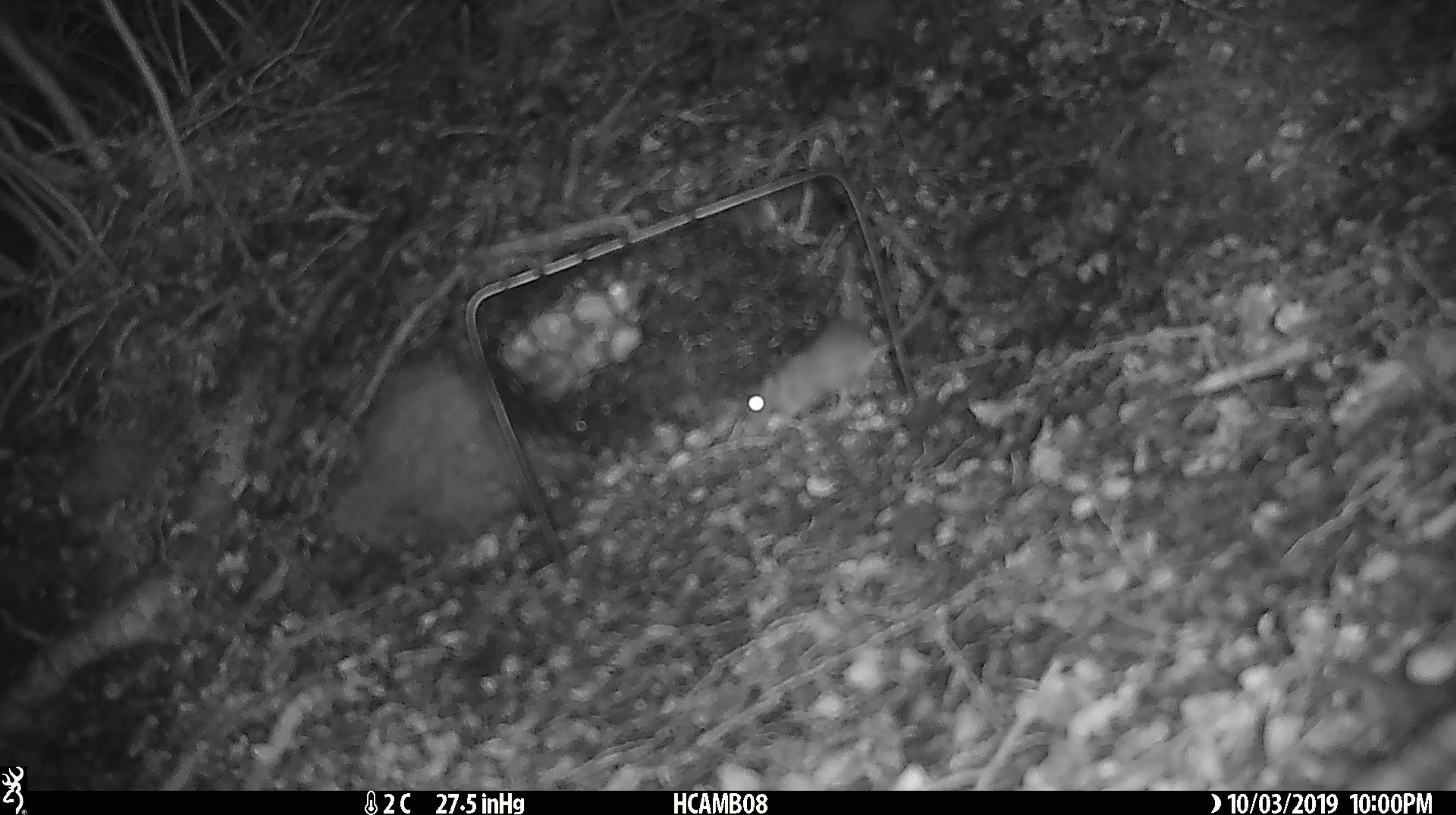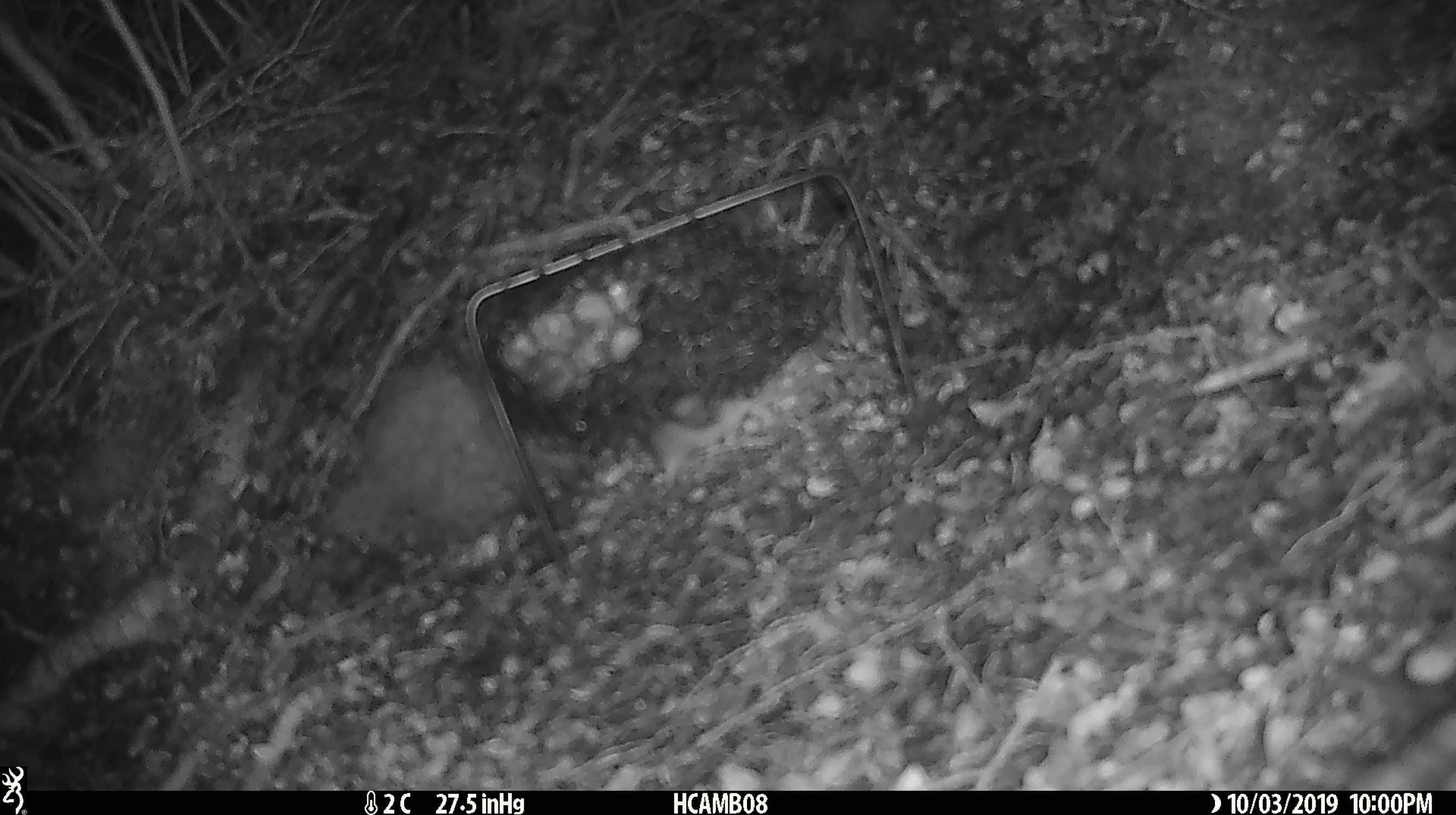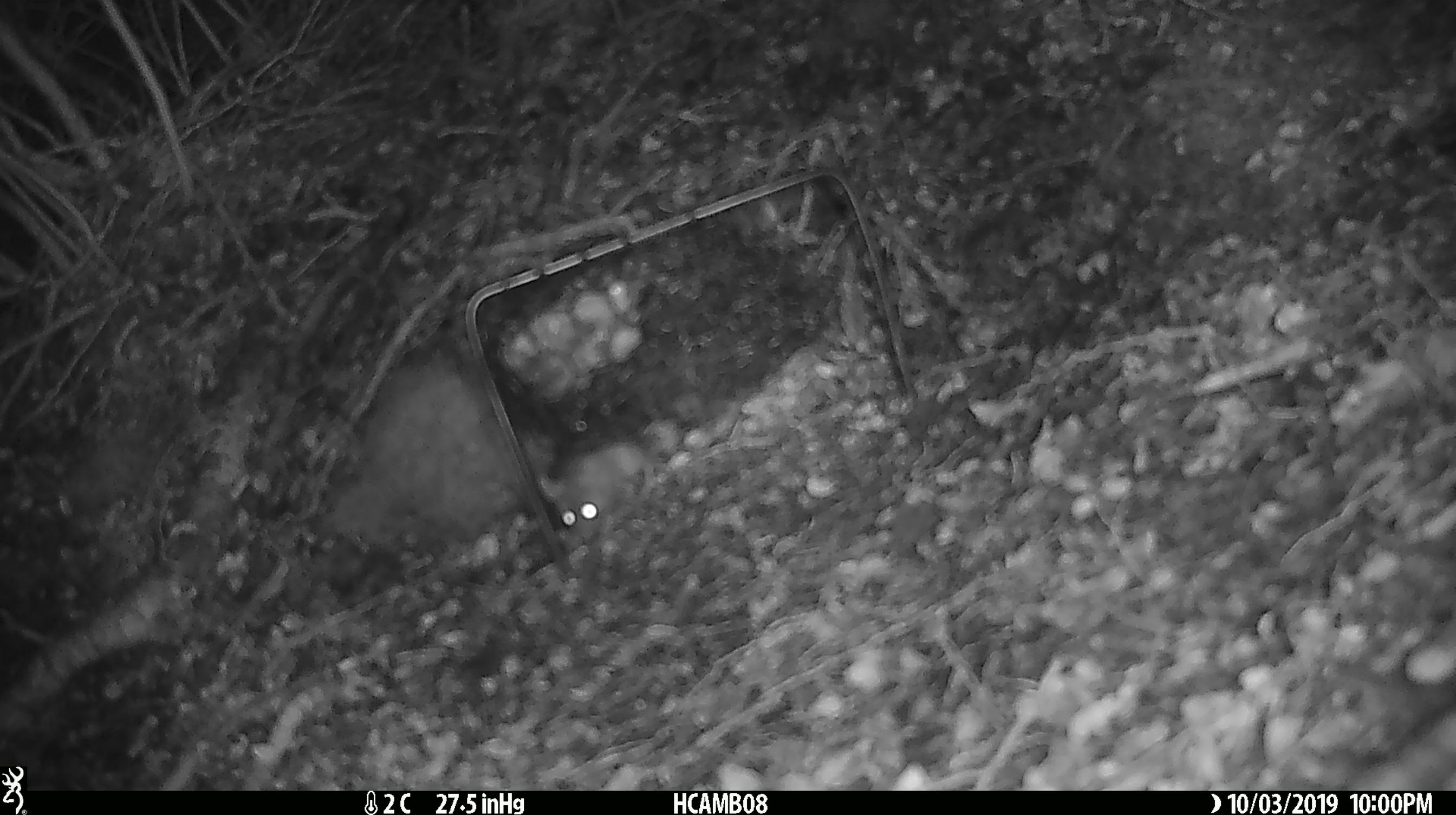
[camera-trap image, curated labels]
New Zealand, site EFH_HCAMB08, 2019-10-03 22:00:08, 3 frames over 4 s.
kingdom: Animalia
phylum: Chordata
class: Mammalia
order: Rodentia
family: Muridae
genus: Mus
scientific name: Mus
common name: mouse